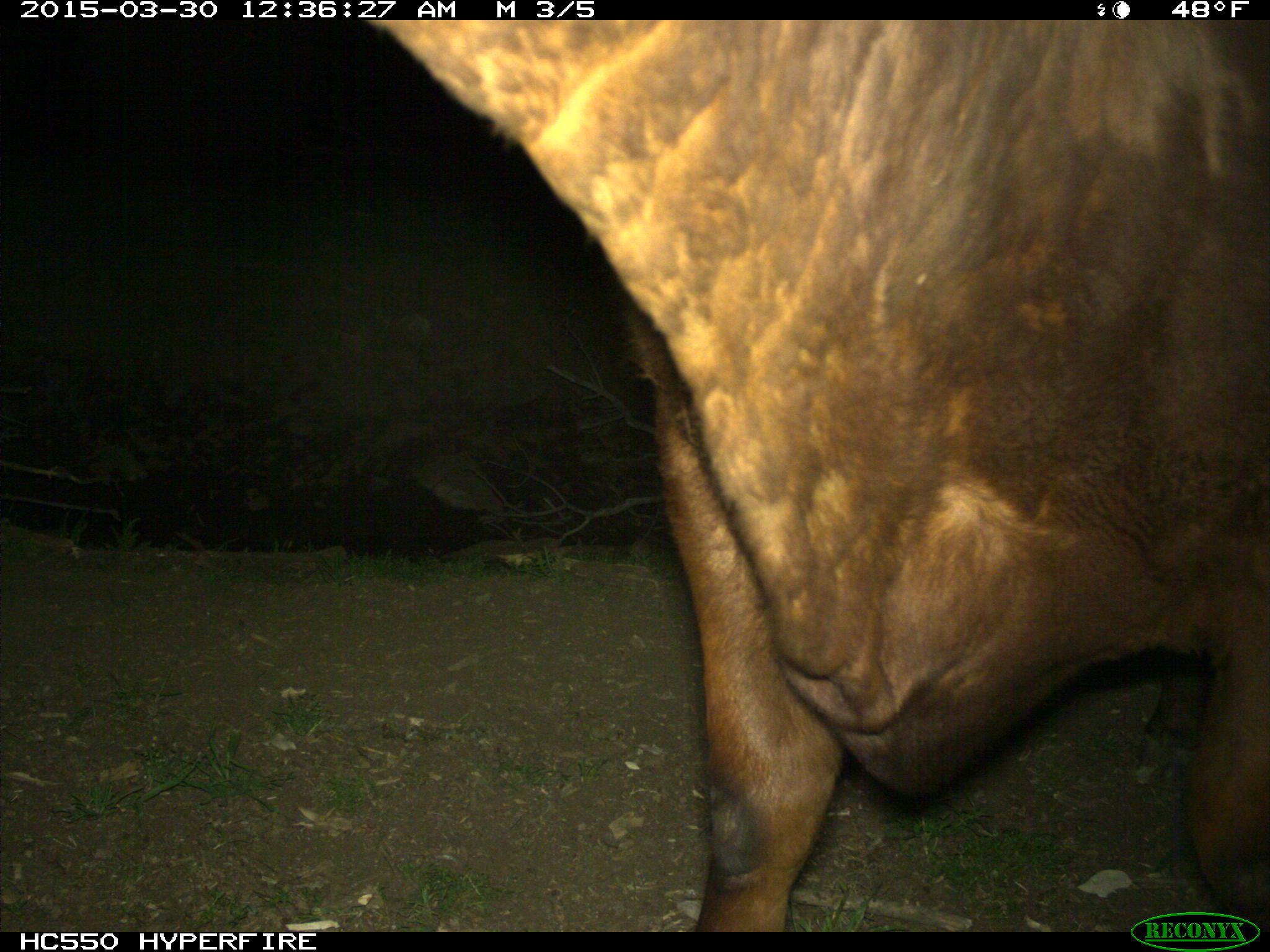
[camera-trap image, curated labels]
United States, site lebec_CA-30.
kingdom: Animalia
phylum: Chordata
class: Mammalia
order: Artiodactyla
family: Bovidae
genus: Bos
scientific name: Bos taurus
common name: domestic cow